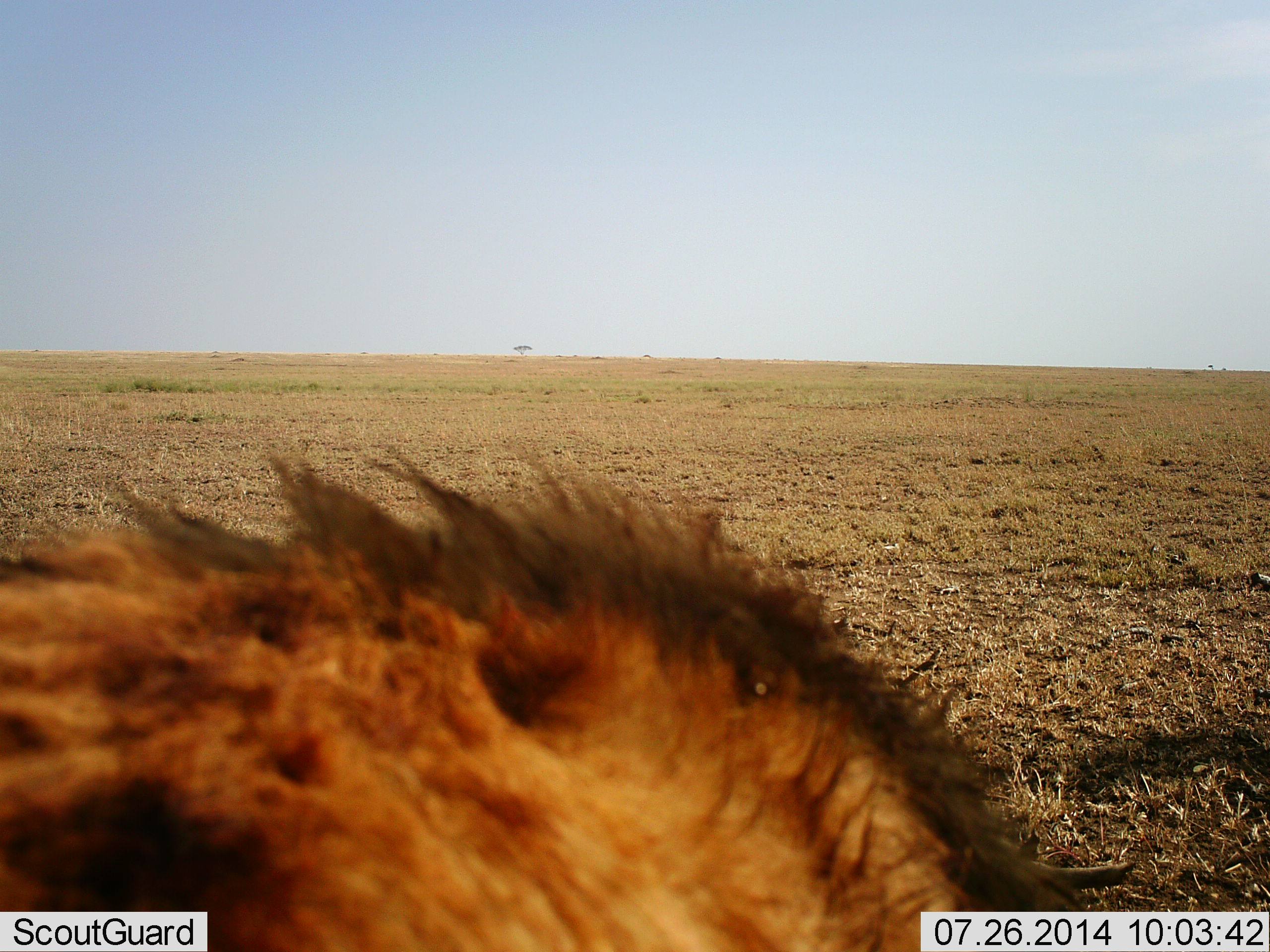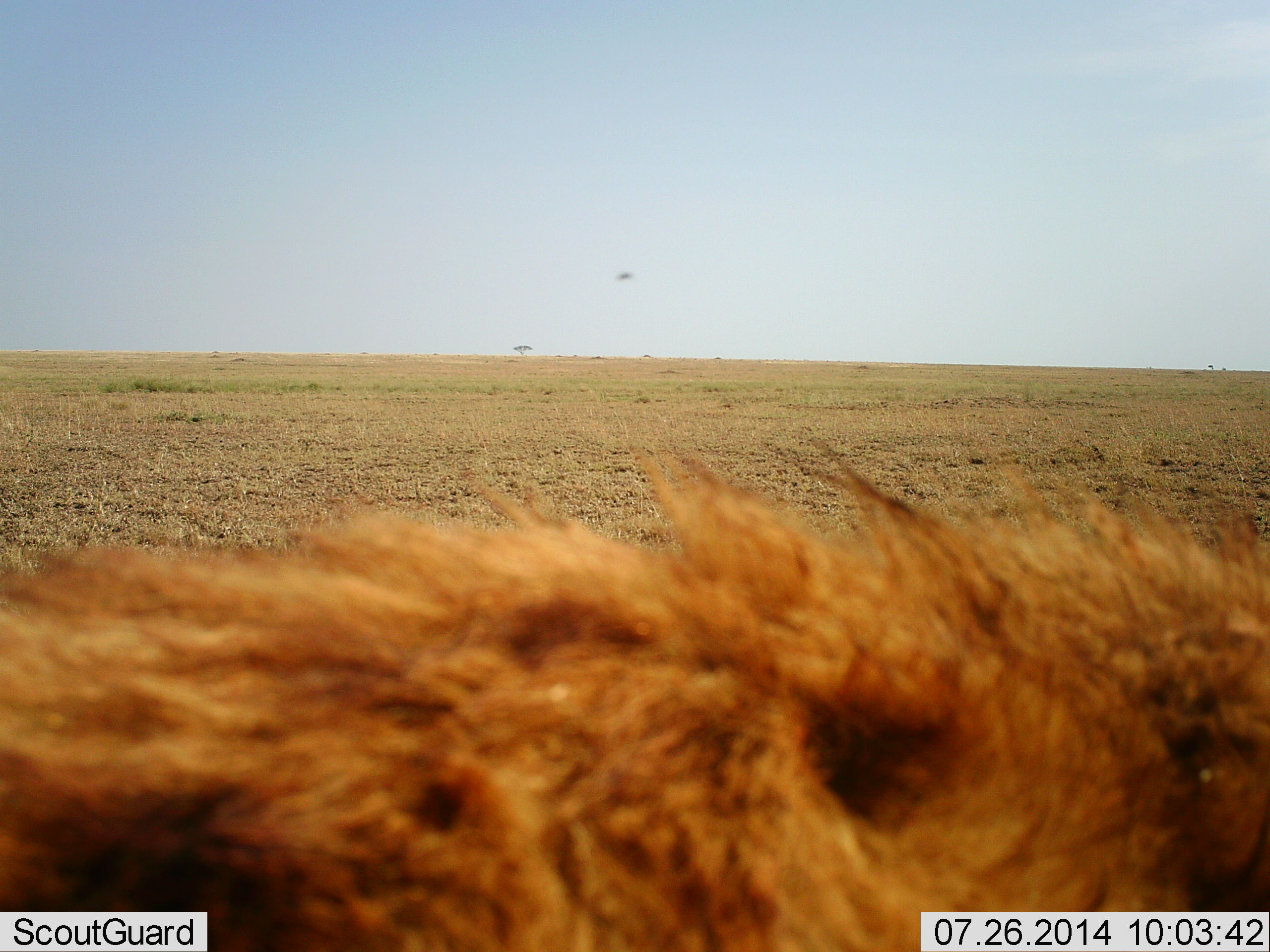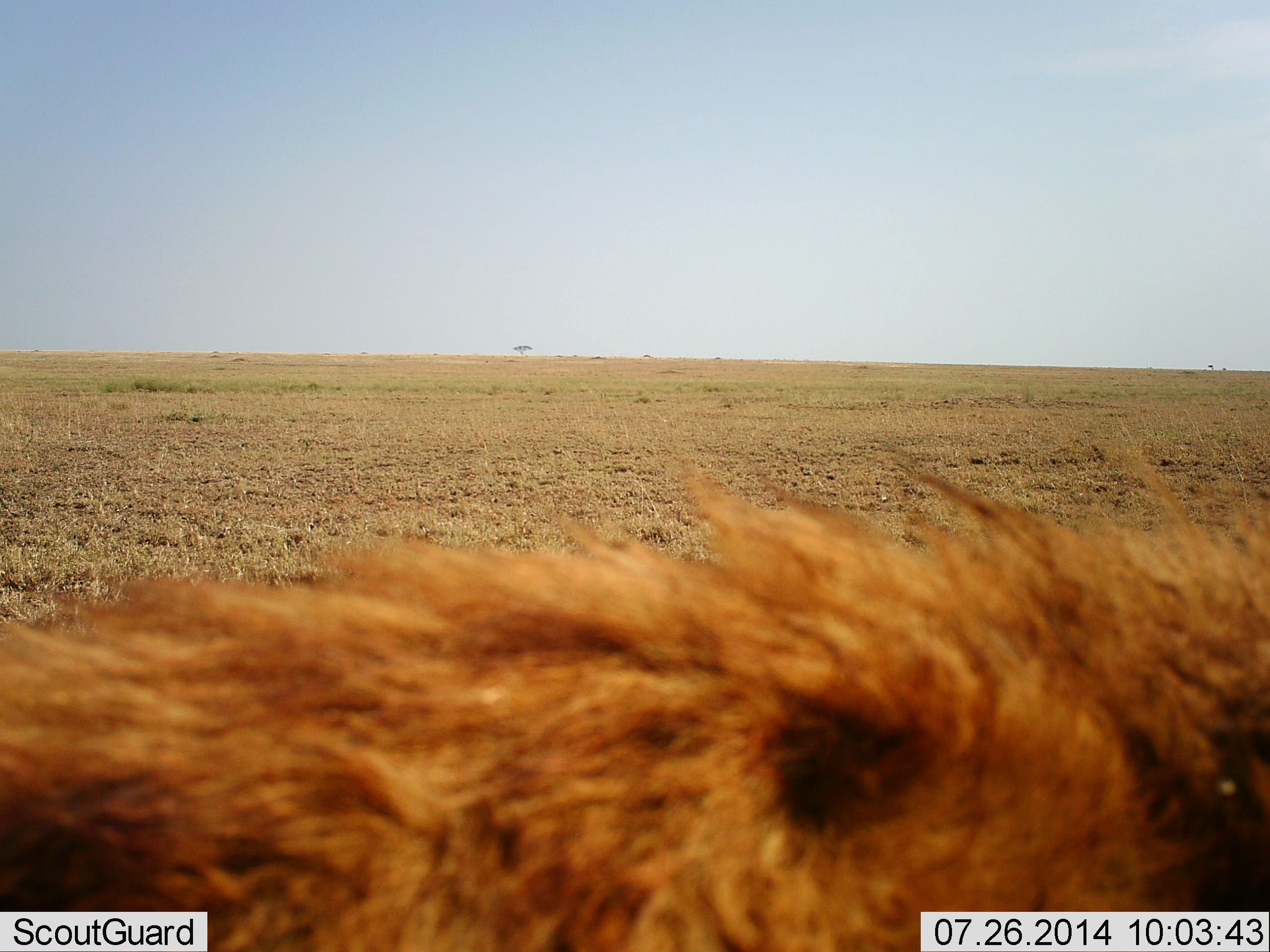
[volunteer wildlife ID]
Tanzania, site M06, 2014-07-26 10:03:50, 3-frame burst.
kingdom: Animalia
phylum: Chordata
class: Mammalia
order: Carnivora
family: Hyaenidae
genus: Crocuta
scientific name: Crocuta crocuta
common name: spotted hyena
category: hyenaspotted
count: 1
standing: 20%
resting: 0%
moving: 80%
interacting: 0%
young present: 0%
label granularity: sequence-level